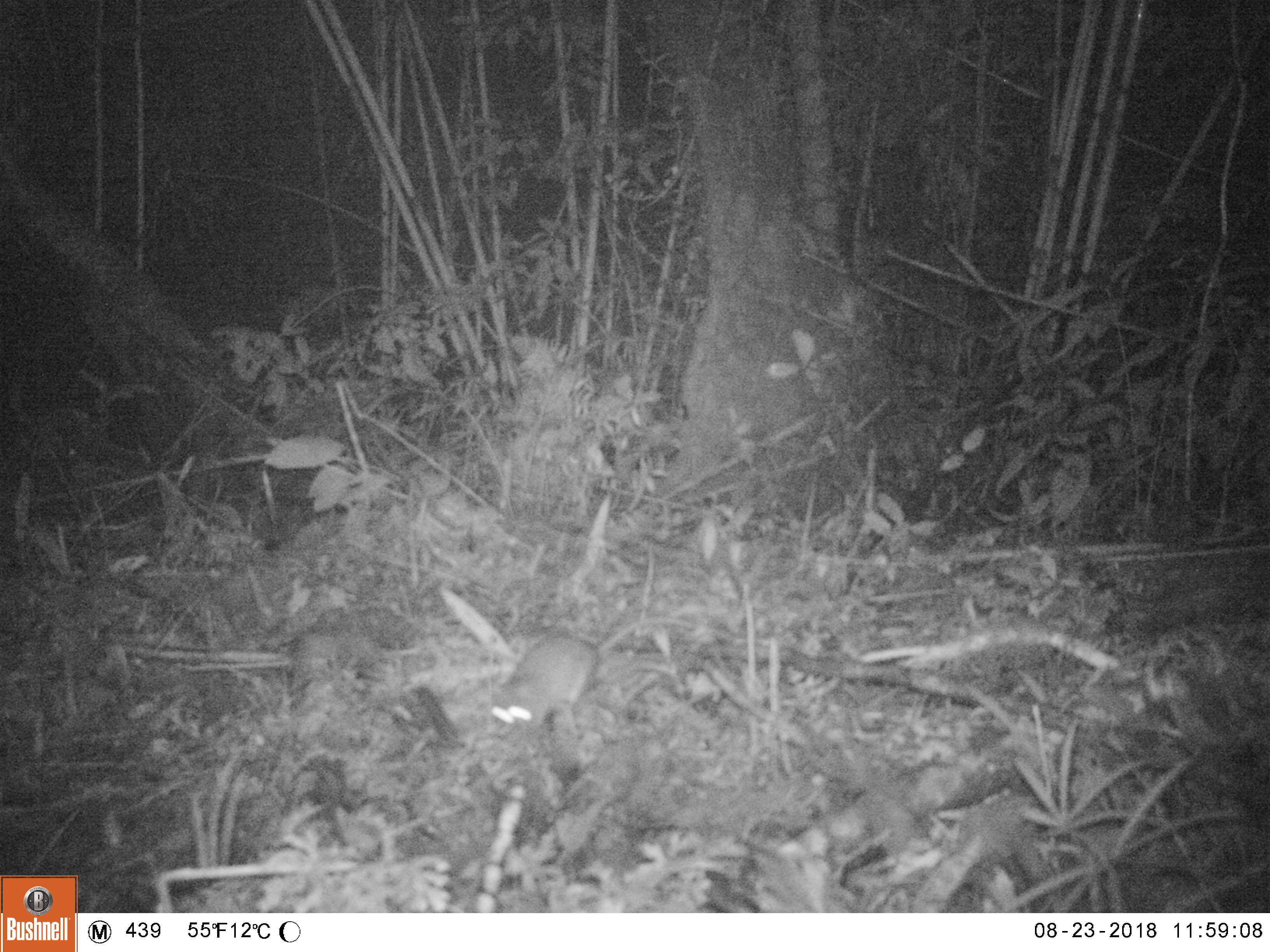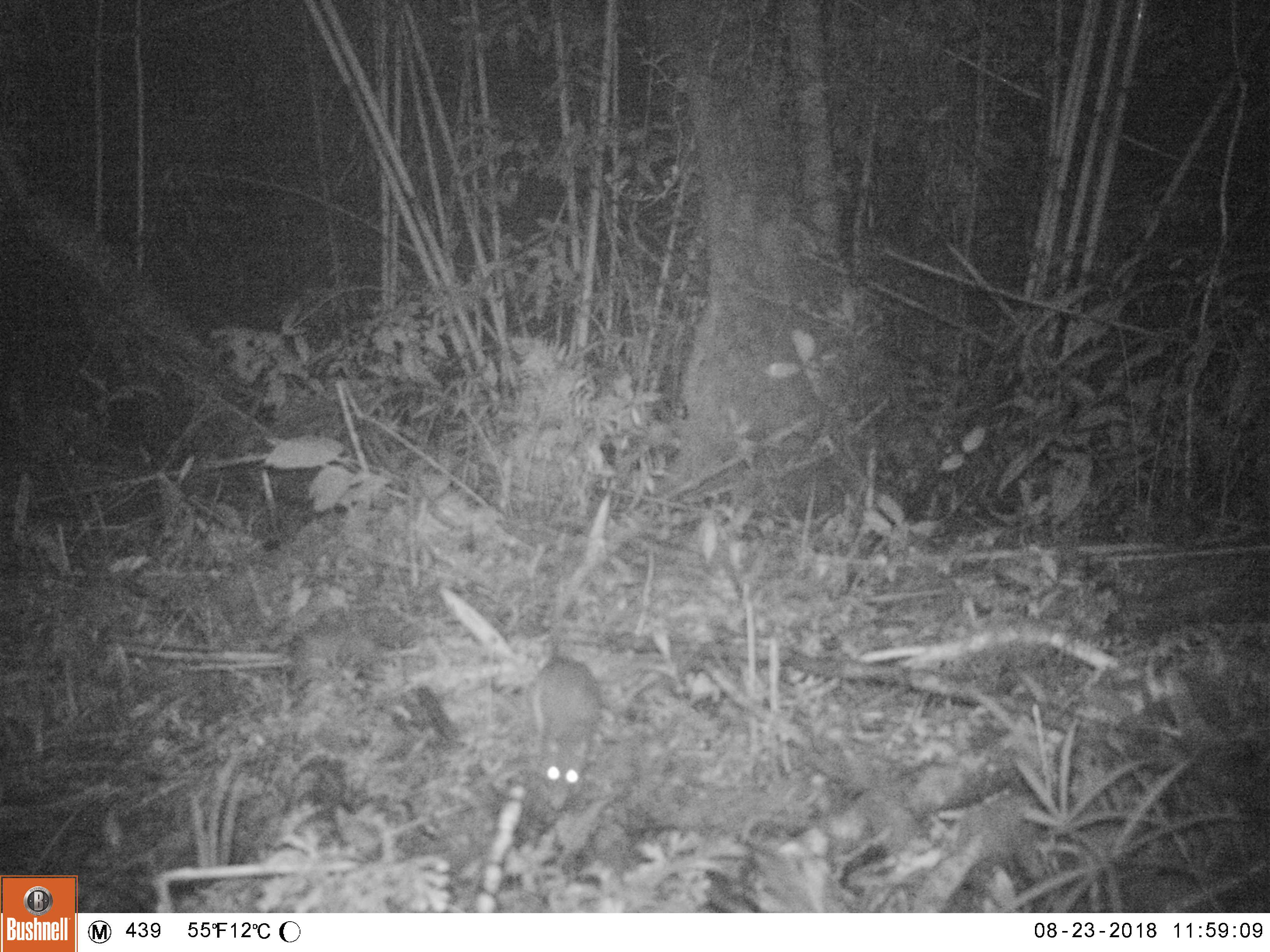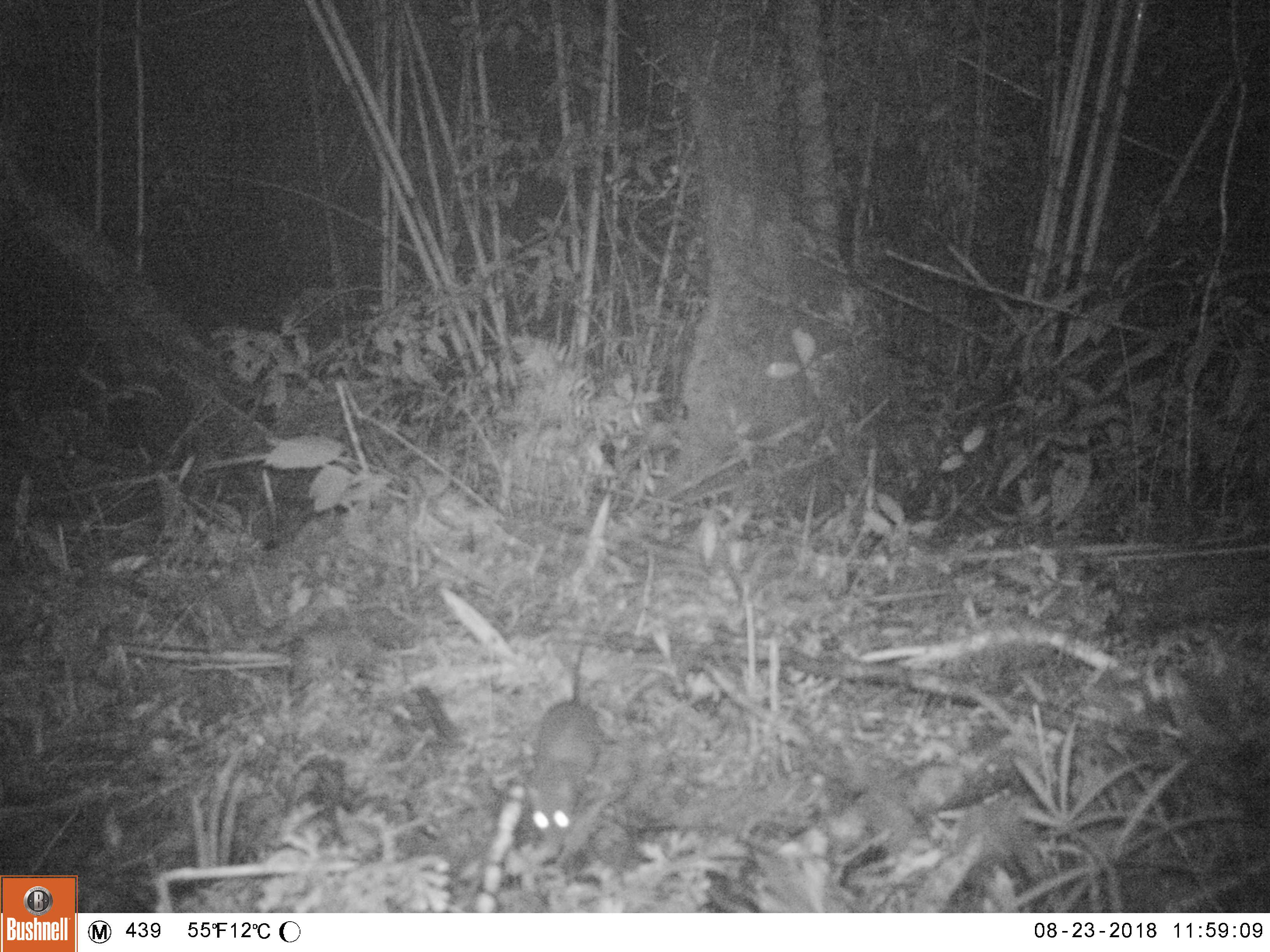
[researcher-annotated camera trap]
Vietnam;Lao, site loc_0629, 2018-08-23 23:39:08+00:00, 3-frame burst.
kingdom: Animalia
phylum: Chordata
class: Mammalia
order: Rodentia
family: Muridae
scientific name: Muridae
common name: old-world mice and rats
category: unidentified murid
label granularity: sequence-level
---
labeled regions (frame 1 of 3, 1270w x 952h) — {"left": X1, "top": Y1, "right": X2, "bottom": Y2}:
unidentified murid: {"left": 490, "top": 613, "right": 742, "bottom": 736}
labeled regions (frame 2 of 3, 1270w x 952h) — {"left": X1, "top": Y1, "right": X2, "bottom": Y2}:
unidentified murid: {"left": 526, "top": 560, "right": 603, "bottom": 812}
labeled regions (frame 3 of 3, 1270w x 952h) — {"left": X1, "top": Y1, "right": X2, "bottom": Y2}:
unidentified murid: {"left": 527, "top": 640, "right": 603, "bottom": 841}